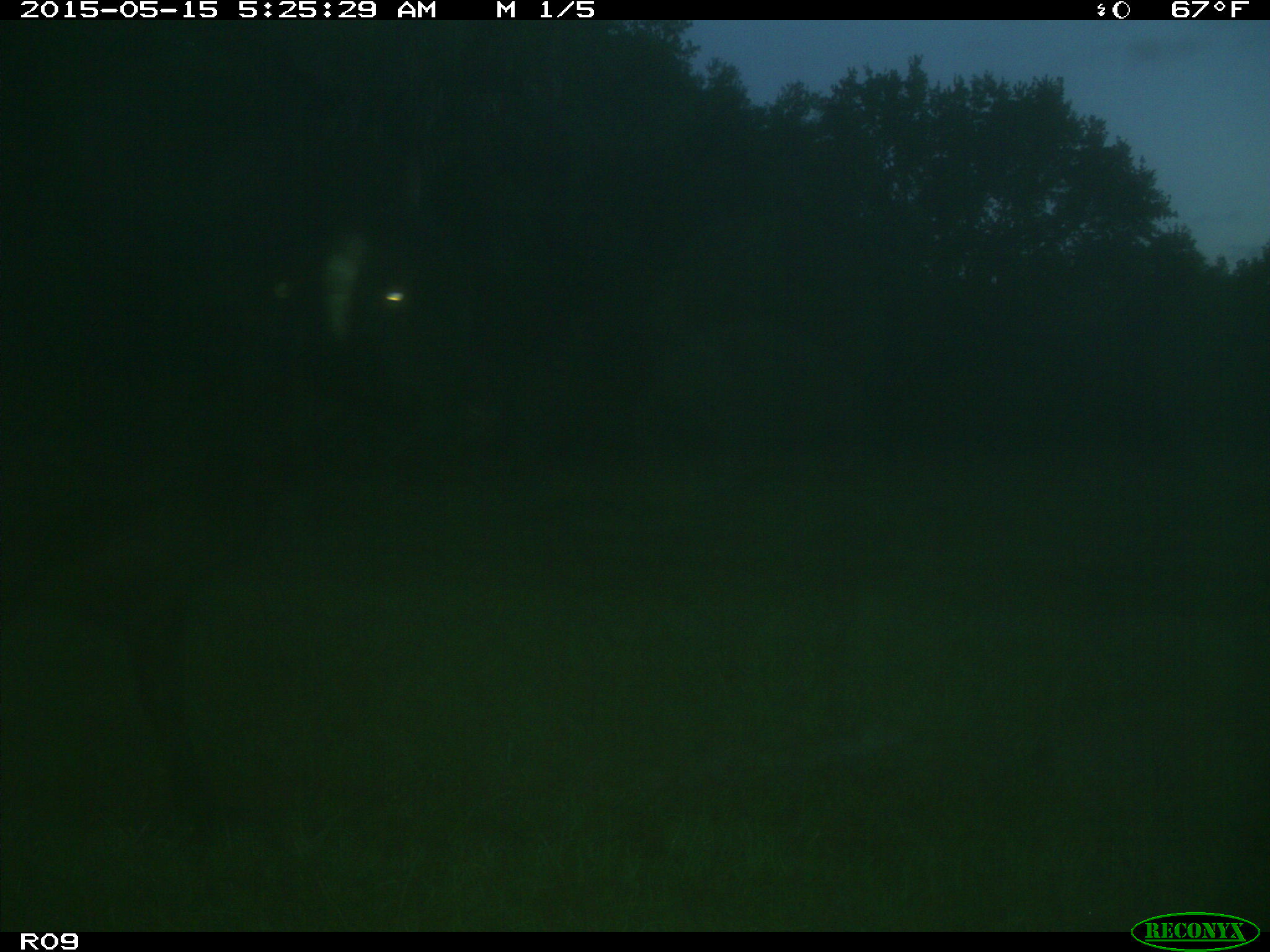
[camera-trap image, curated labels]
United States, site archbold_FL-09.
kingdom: Animalia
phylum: Chordata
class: Mammalia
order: Artiodactyla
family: Bovidae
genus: Bos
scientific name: Bos taurus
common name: domestic cow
Bos taurus (domestic cow).